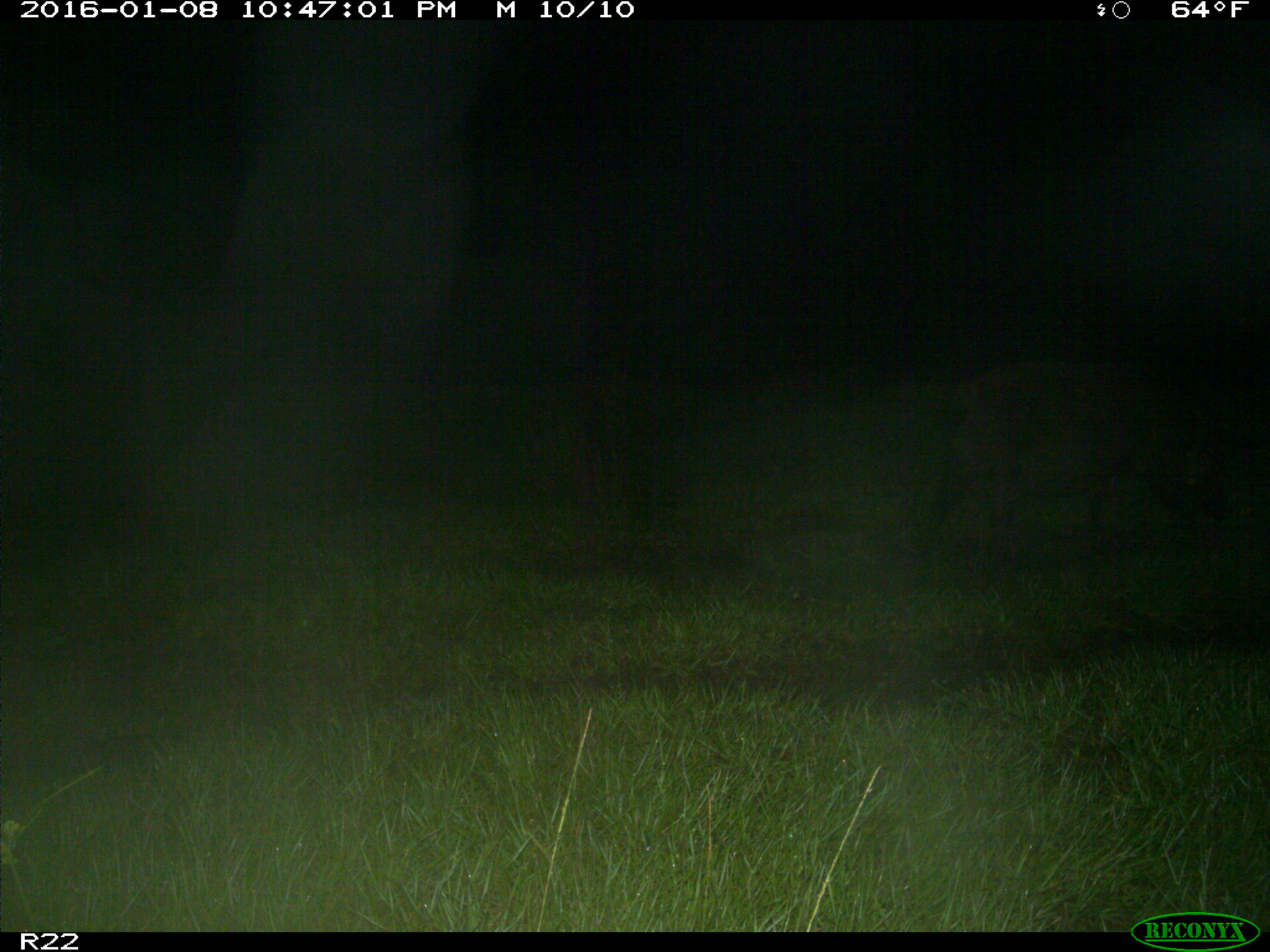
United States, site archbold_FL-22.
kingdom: Animalia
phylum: Chordata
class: Mammalia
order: Artiodactyla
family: Suidae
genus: Sus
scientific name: Sus scrofa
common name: wild boar